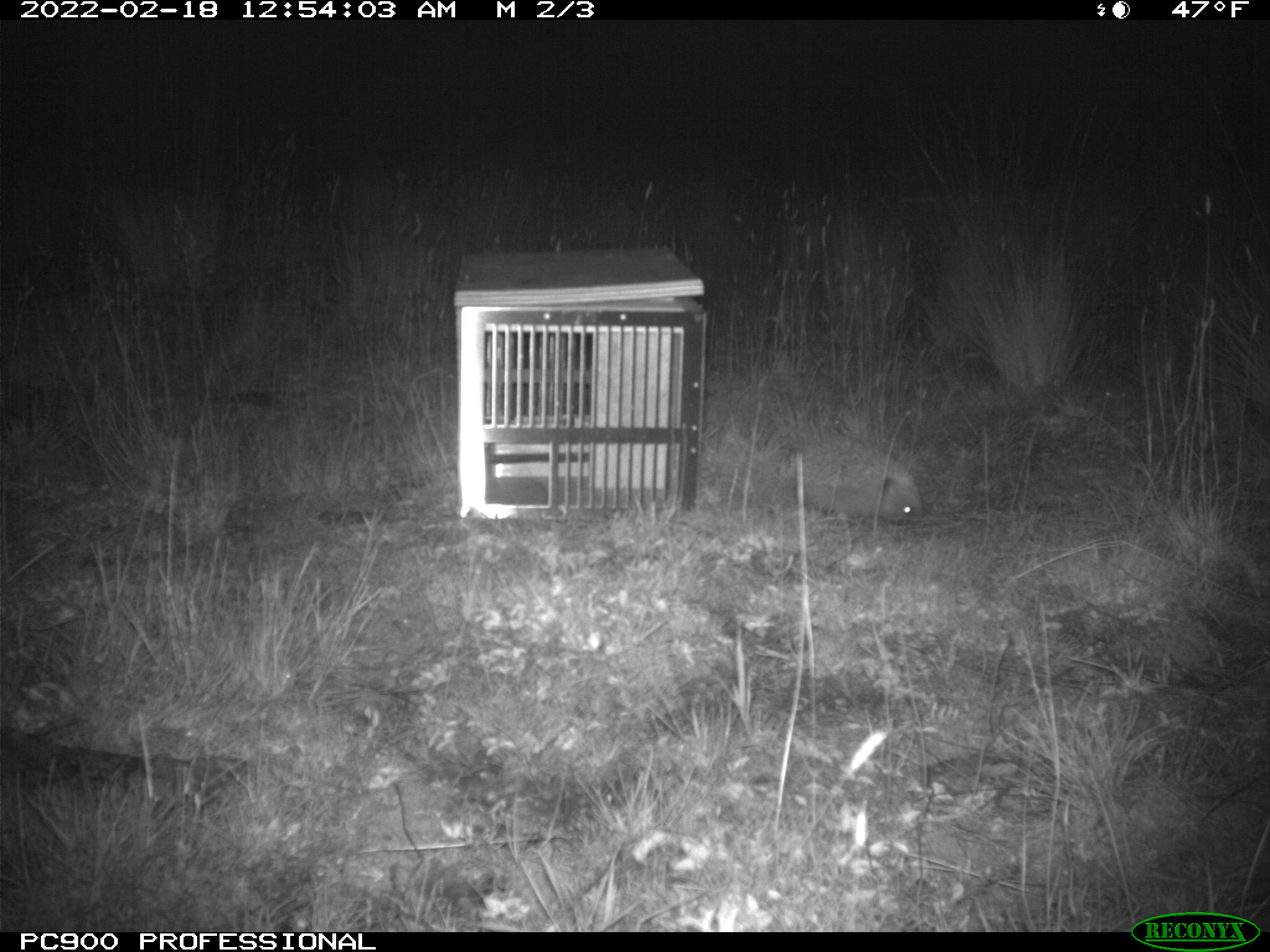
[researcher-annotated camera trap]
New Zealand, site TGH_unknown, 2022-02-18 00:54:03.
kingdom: Animalia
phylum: Chordata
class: Mammalia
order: Eulipotyphla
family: Erinaceidae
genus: Erinaceus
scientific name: Erinaceus europaeus europaeus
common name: european hedgehog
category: hedgehog